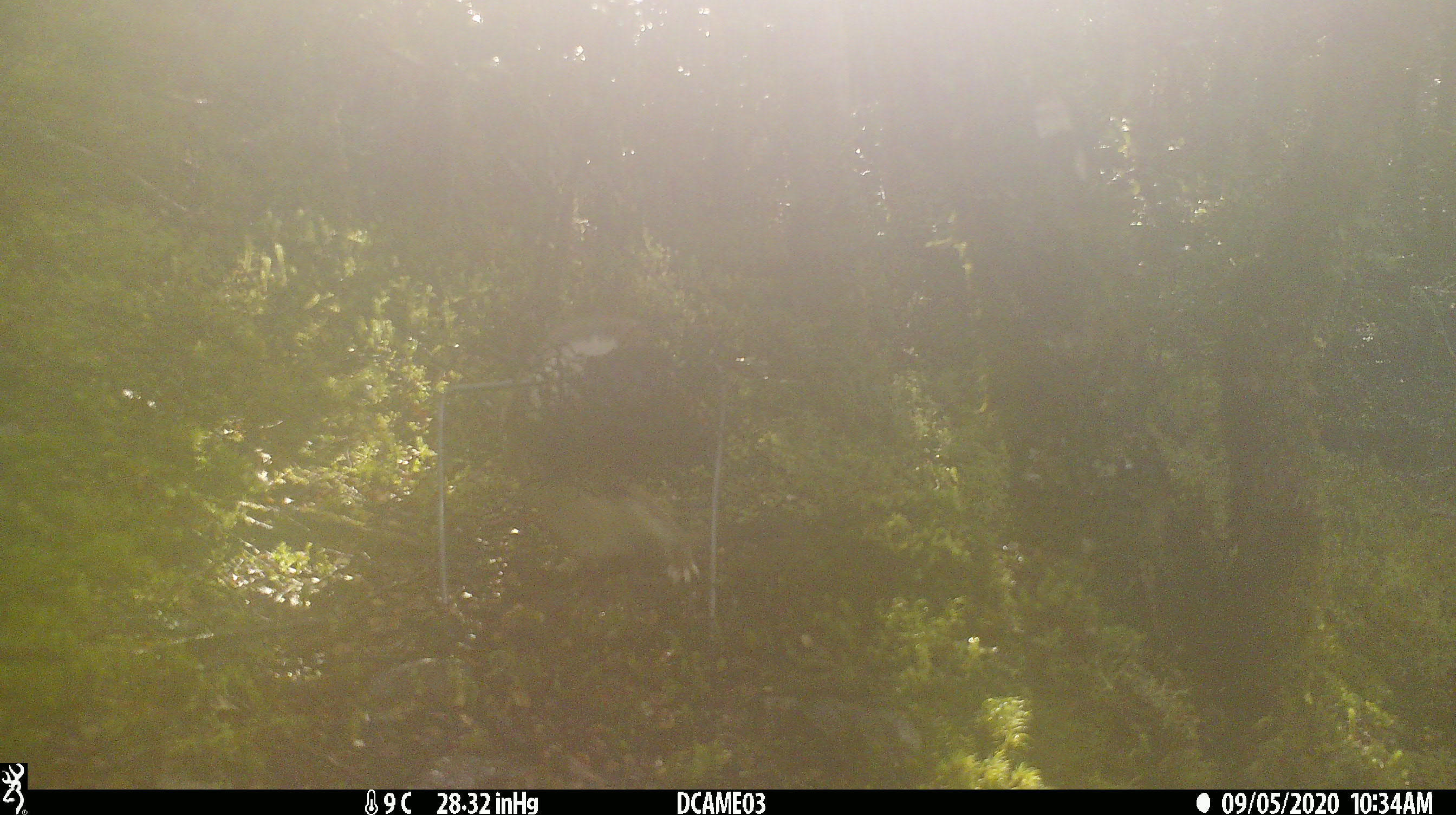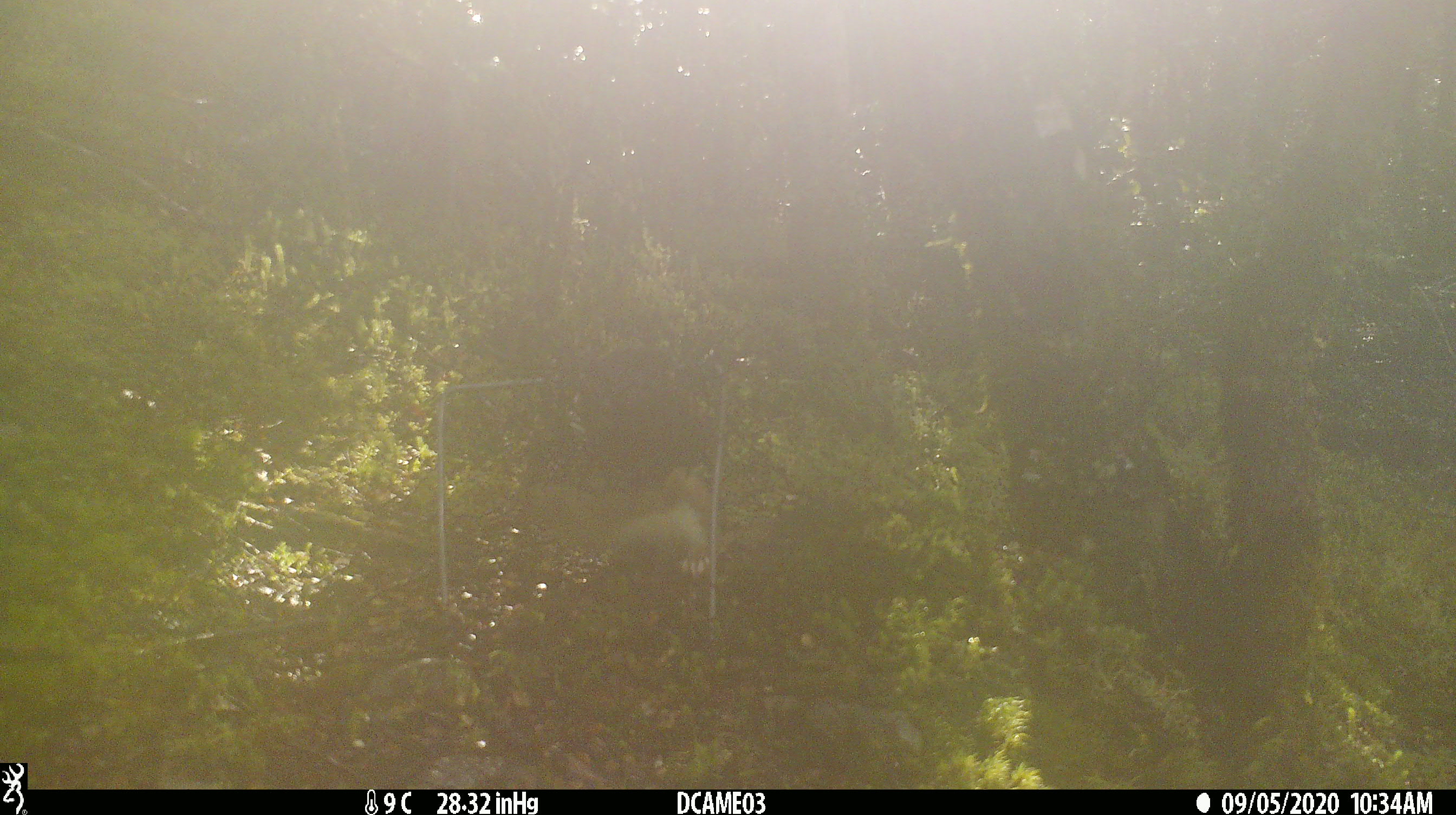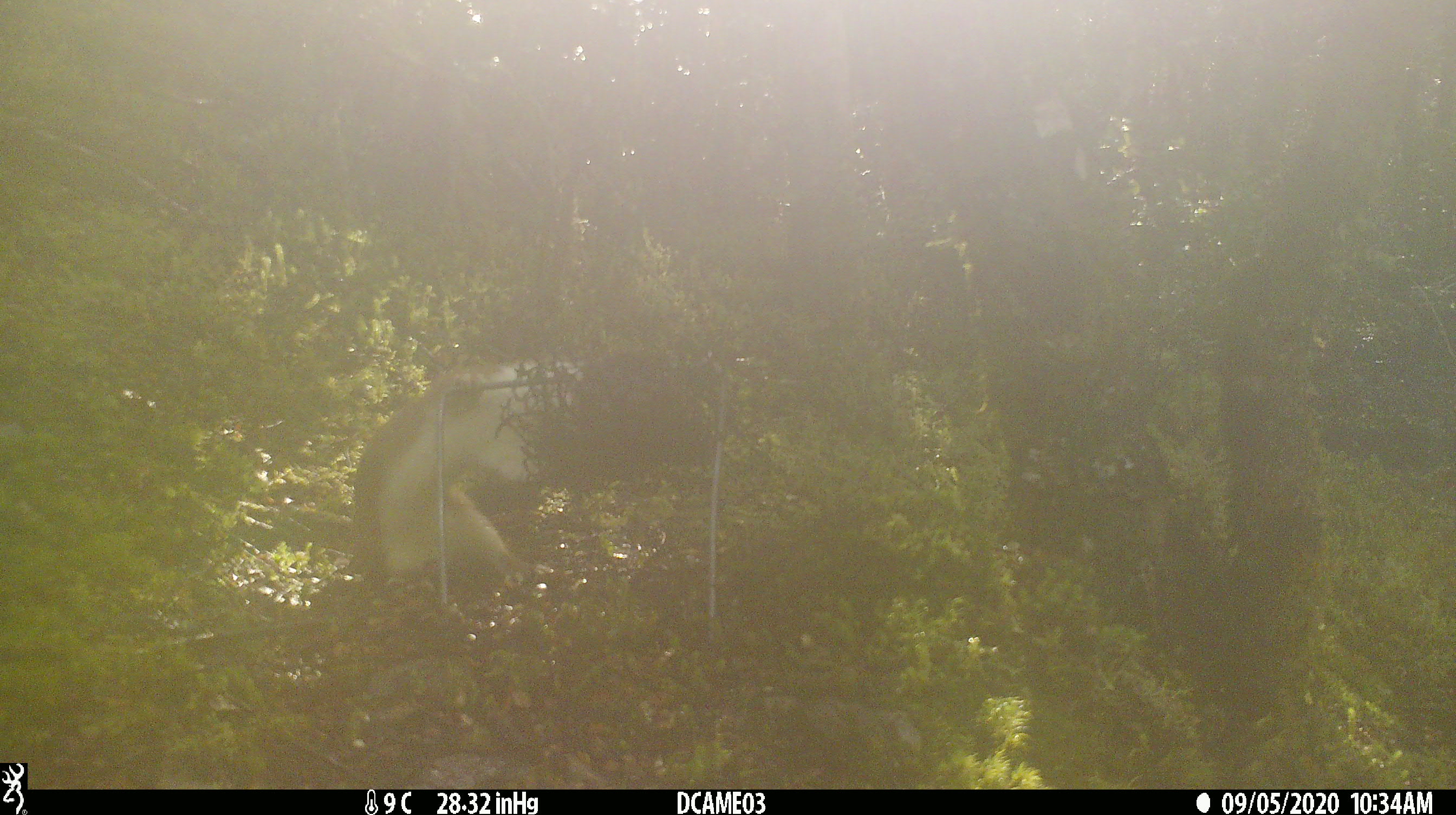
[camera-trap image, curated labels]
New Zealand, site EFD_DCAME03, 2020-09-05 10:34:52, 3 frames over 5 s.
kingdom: Animalia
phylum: Chordata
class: Mammalia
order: Carnivora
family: Mustelidae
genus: Mustela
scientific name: Mustela erminea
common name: stoat